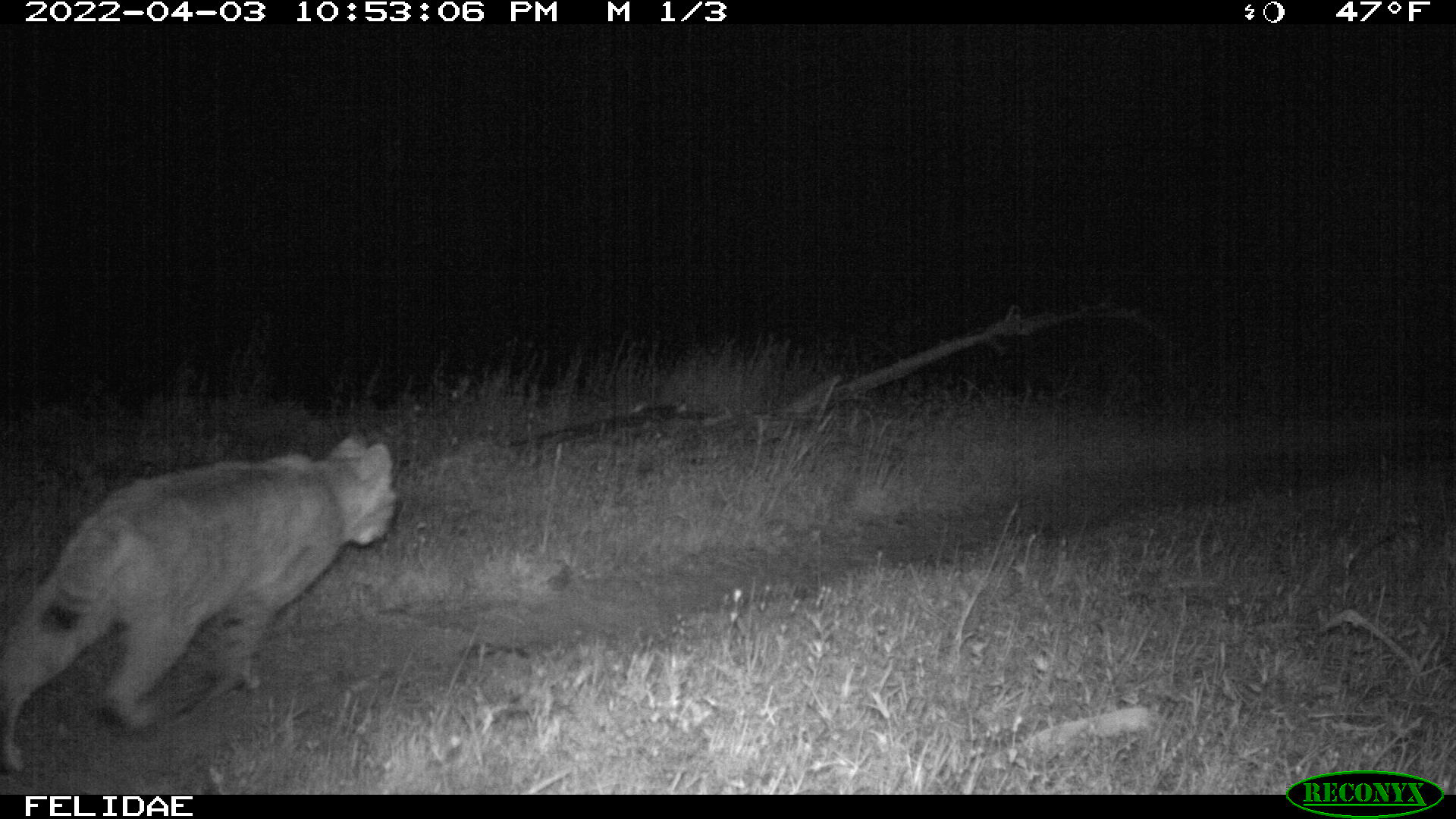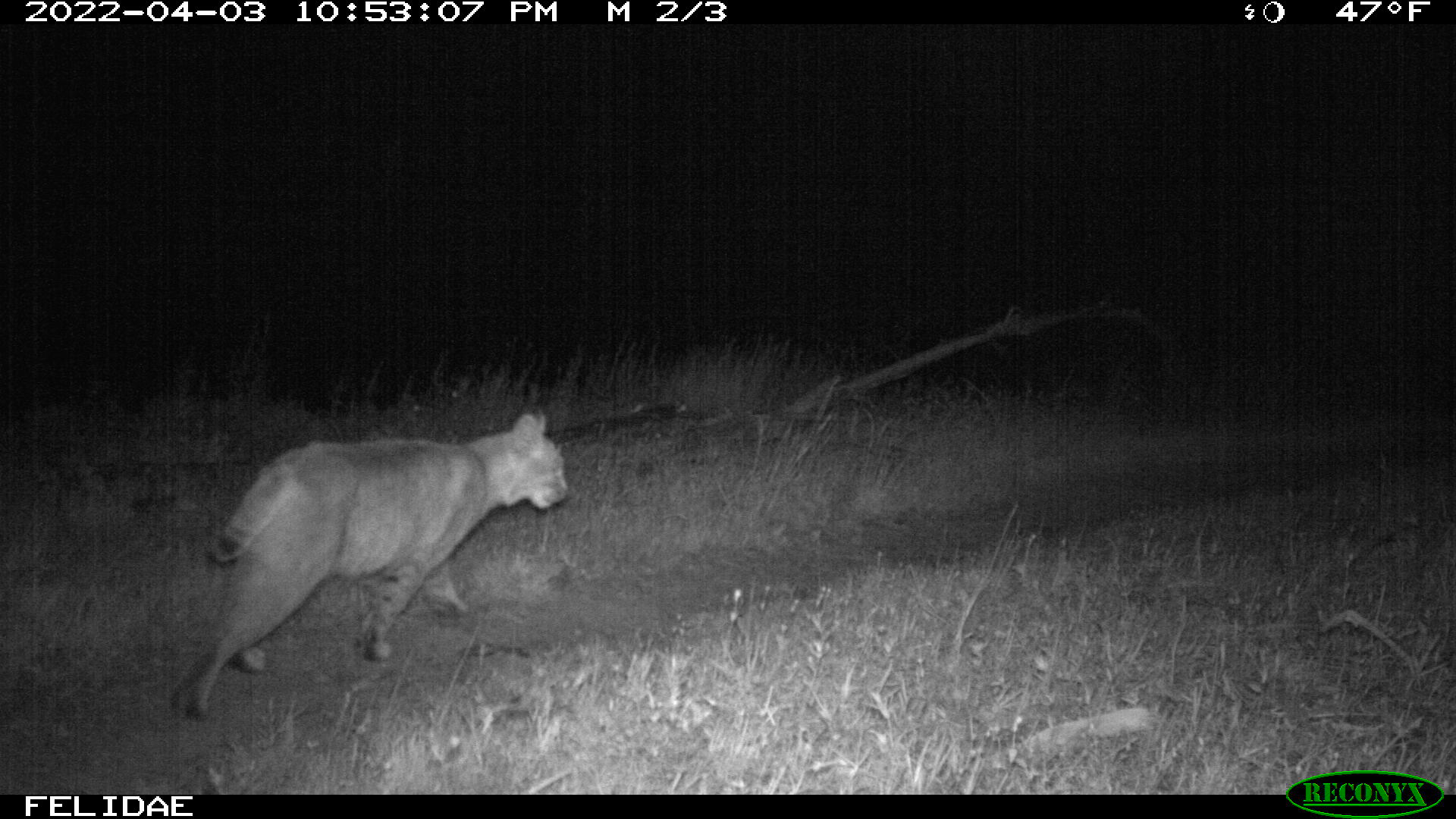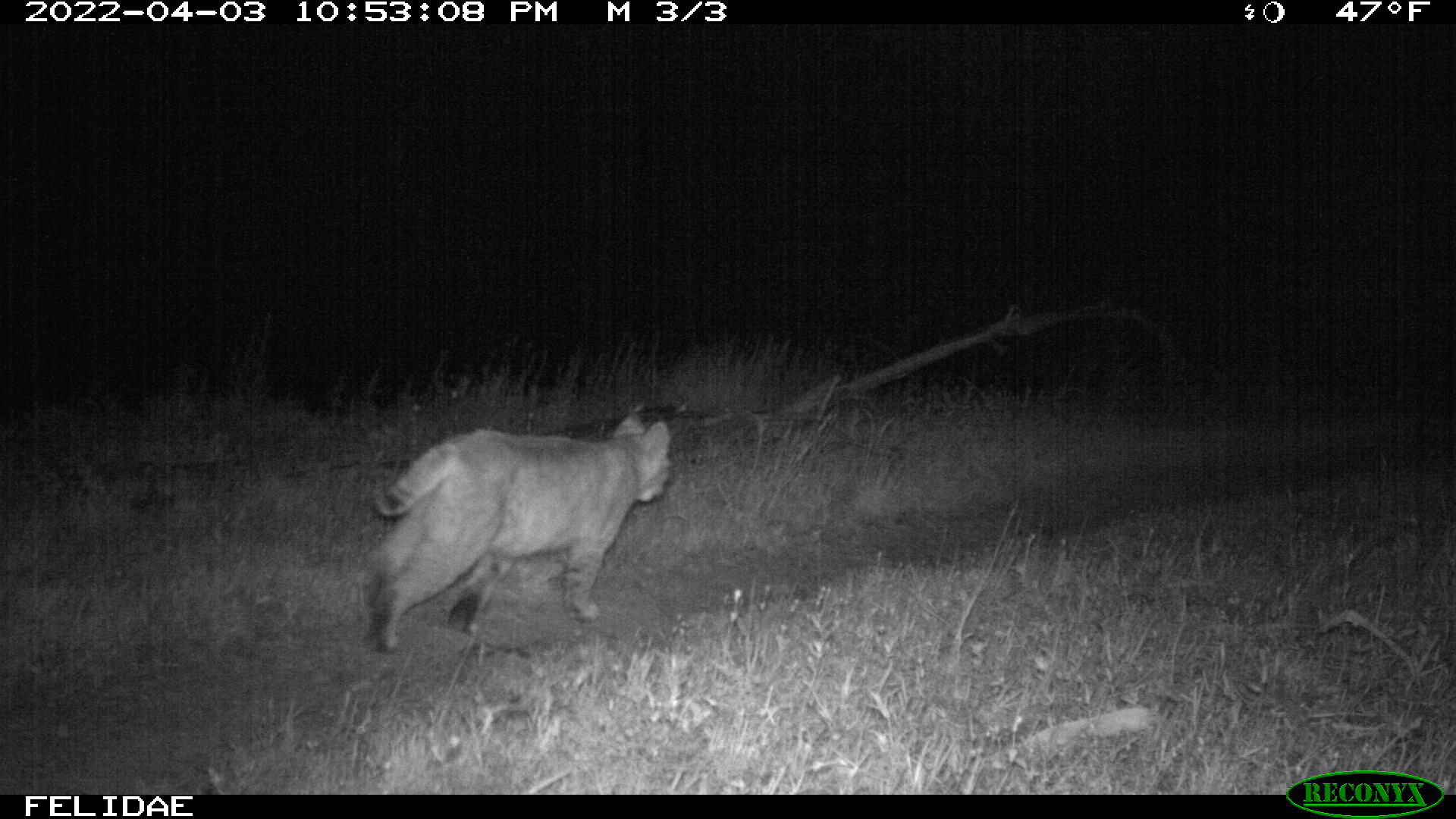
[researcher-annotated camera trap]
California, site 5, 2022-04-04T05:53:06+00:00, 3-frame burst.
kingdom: Animalia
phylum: Chordata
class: Mammalia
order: Carnivora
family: Felidae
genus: Lynx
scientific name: Lynx rufus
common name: bobcat